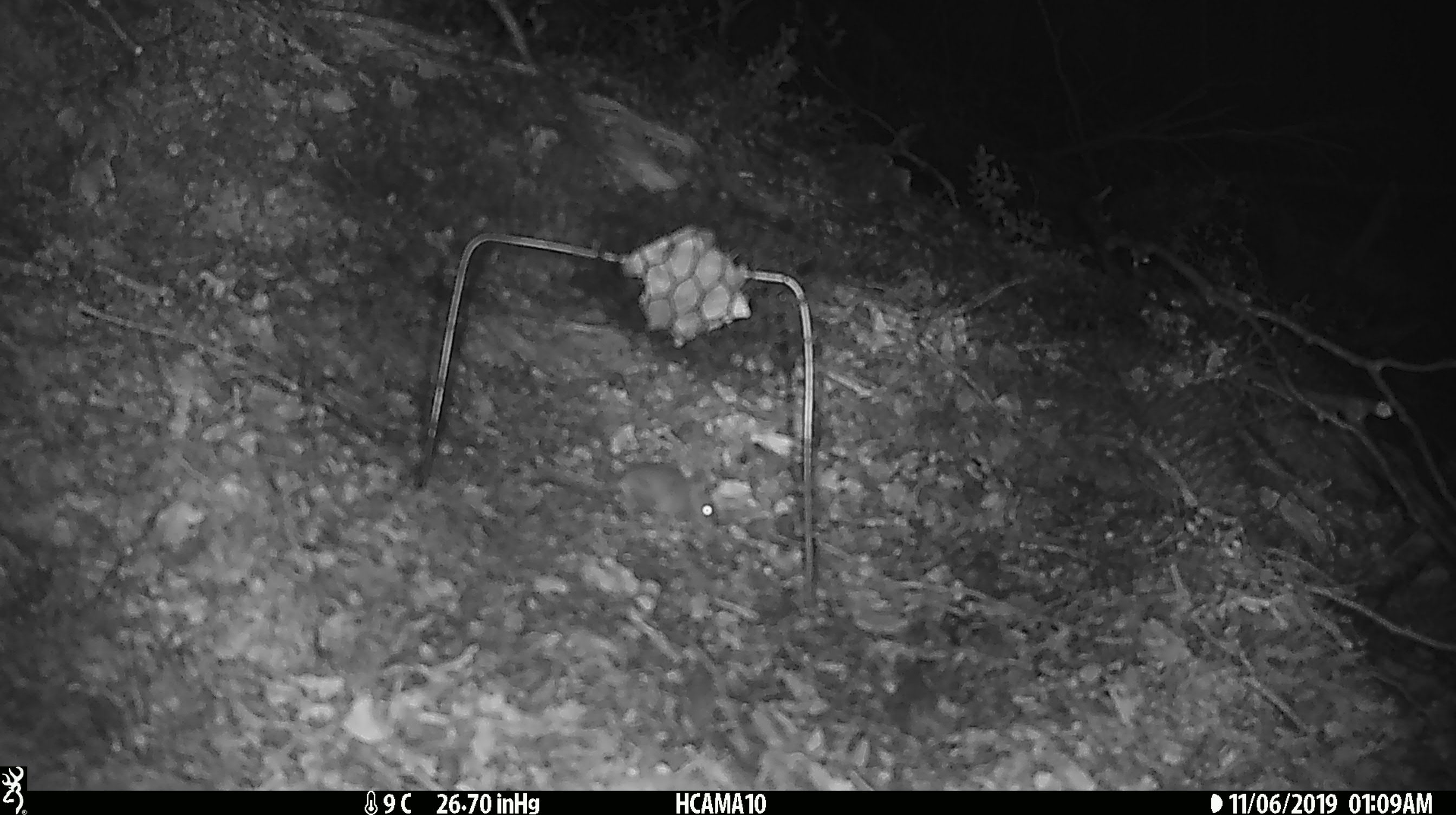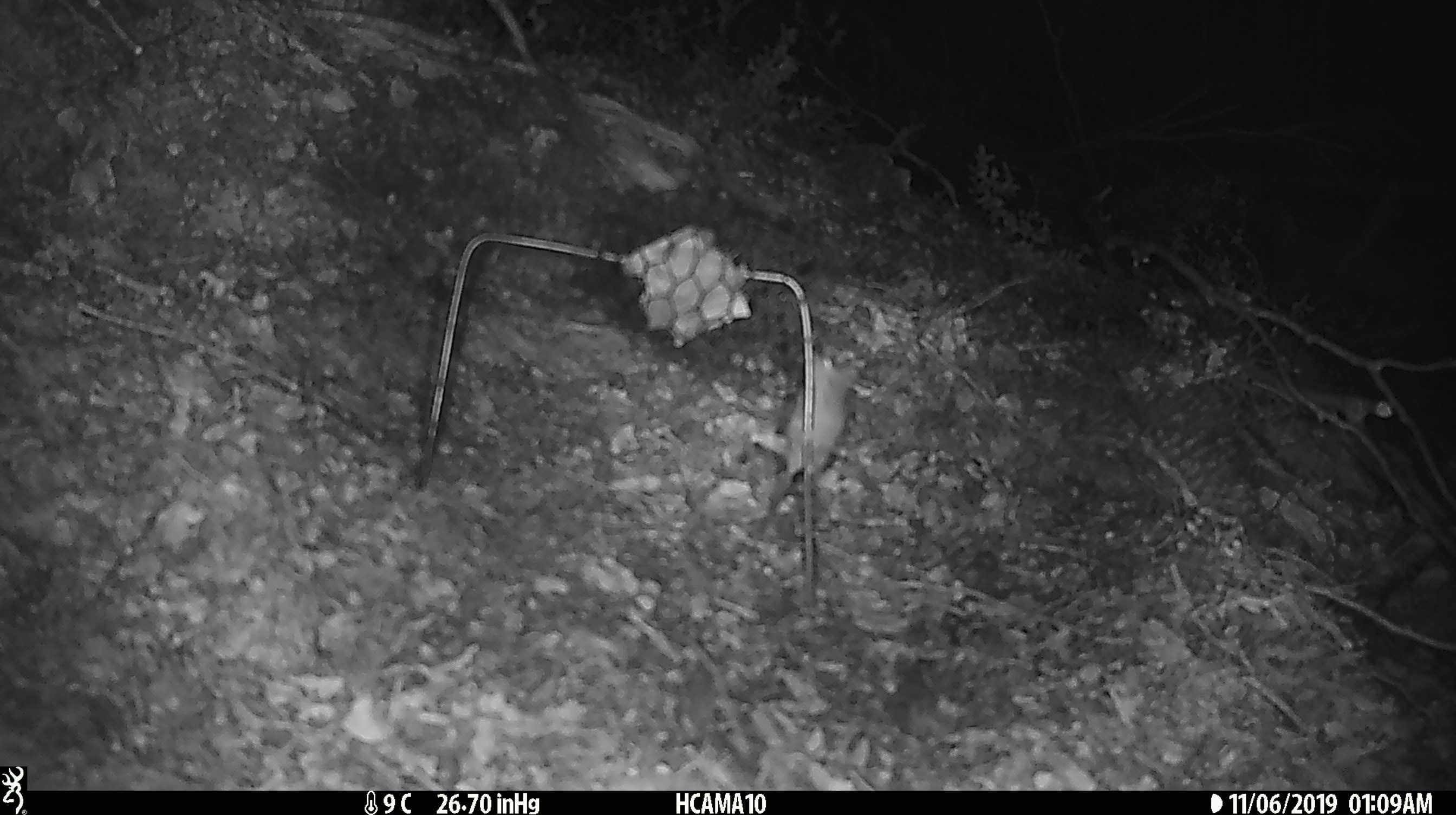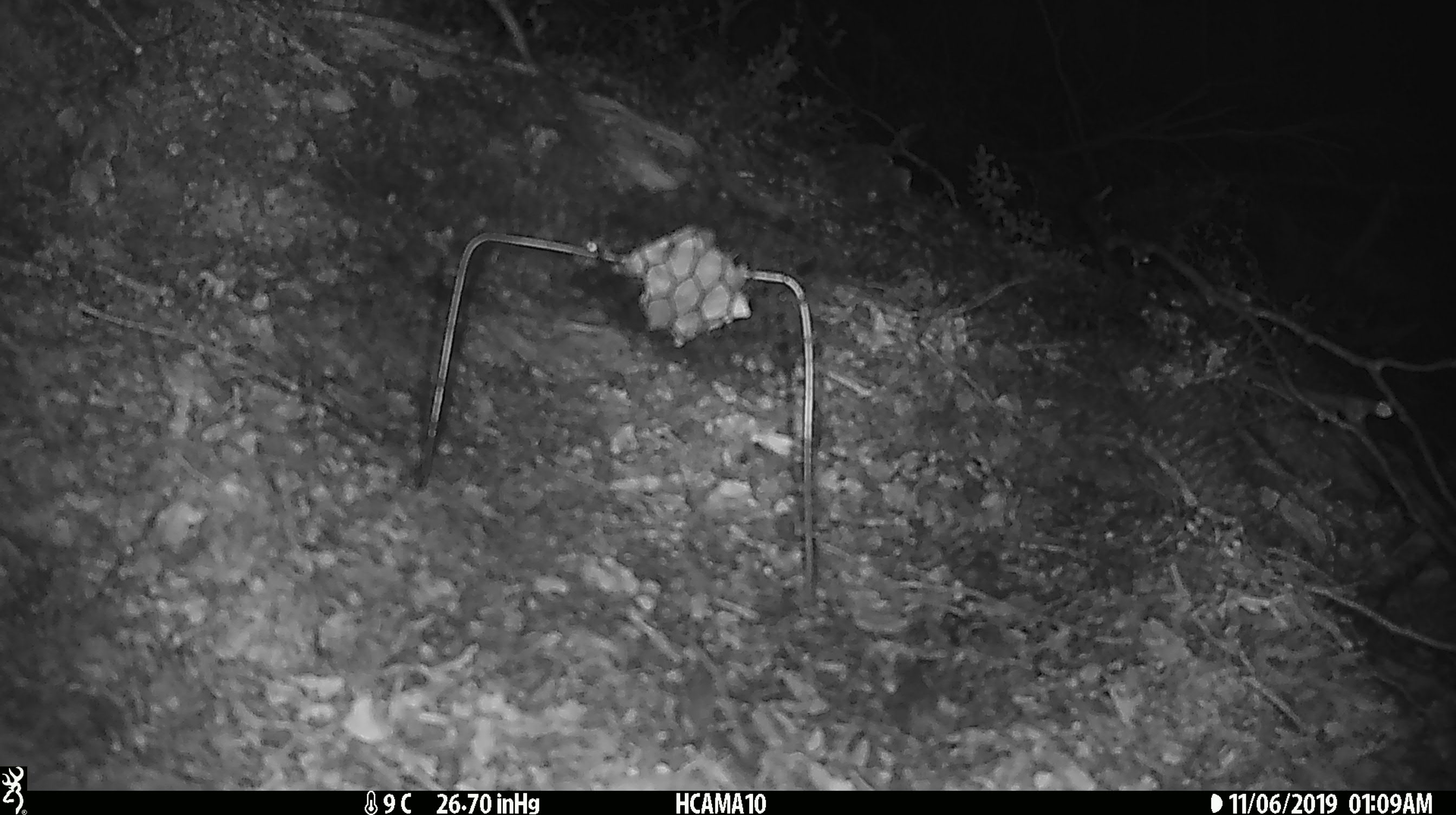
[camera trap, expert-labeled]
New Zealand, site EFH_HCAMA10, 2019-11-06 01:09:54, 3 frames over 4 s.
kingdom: Animalia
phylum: Chordata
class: Mammalia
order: Rodentia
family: Muridae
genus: Mus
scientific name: Mus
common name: mouse